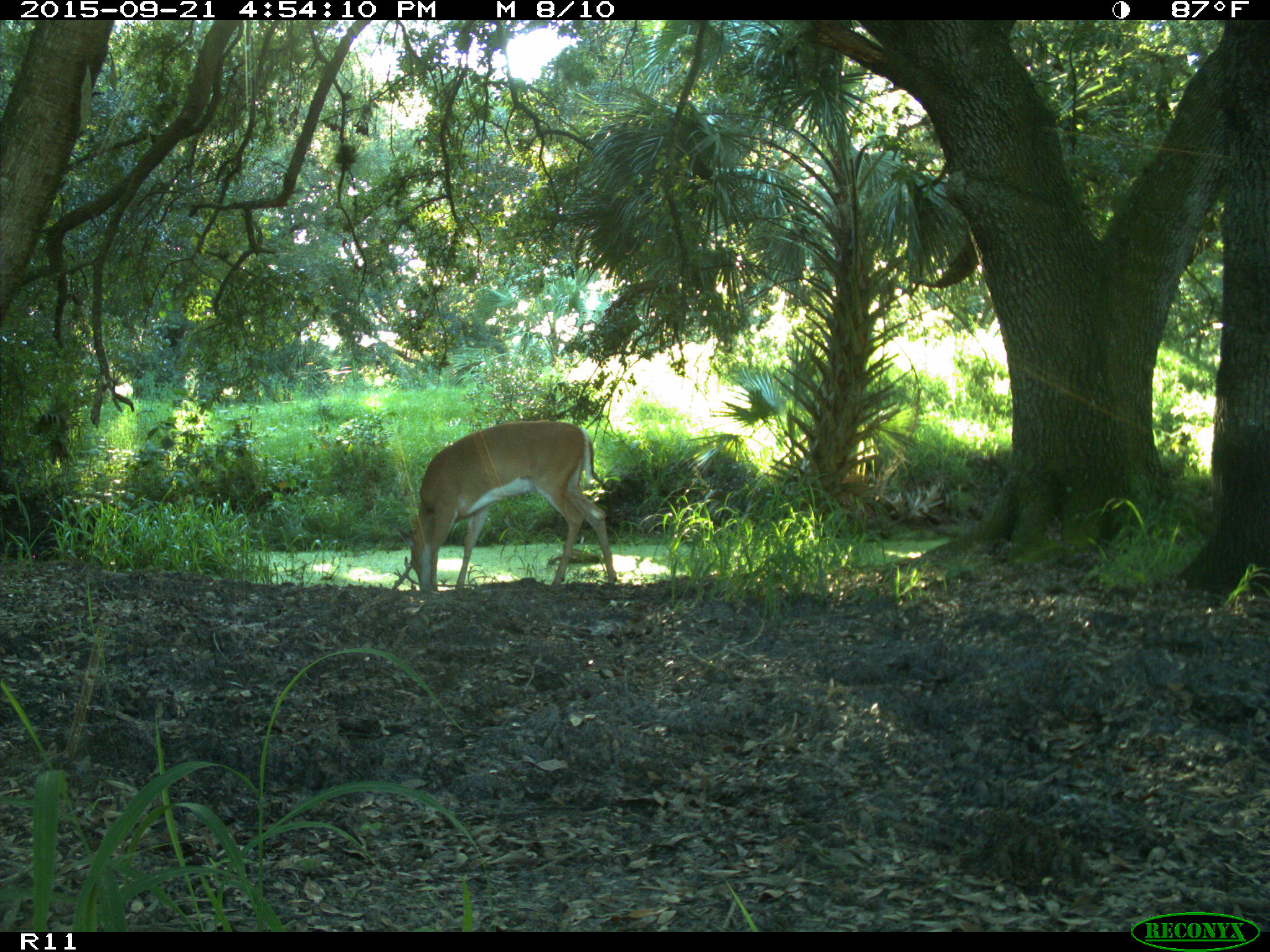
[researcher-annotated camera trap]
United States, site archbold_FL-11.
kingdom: Animalia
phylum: Chordata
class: Mammalia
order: Artiodactyla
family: Cervidae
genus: Odocoileus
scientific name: Odocoileus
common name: deer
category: unidentified deer